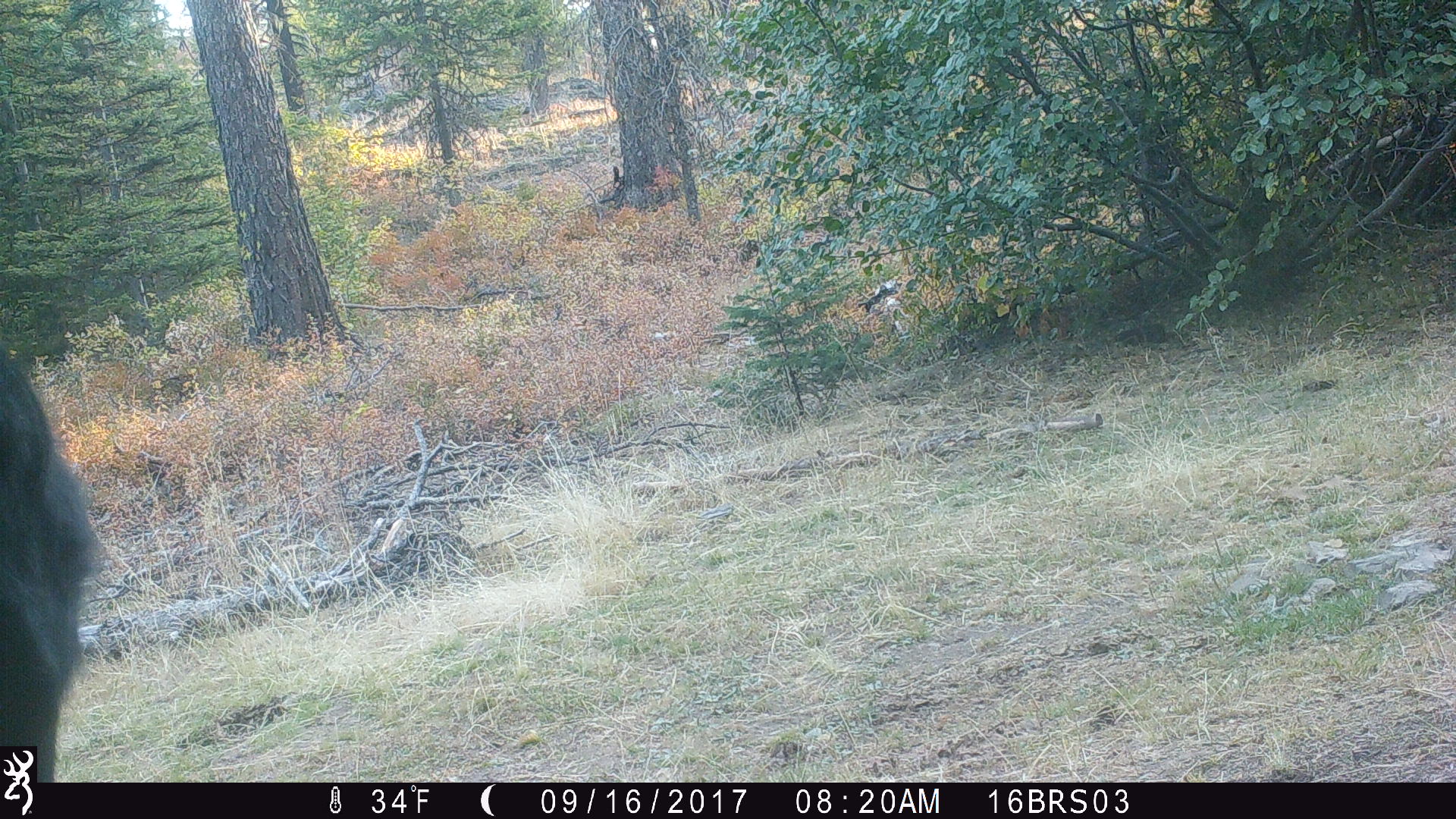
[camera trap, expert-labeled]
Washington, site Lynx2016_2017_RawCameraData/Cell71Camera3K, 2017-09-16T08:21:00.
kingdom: Animalia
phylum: Chordata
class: Mammalia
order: Artiodactyla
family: Bovidae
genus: Bos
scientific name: Bos taurus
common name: domestic cattle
Domestic cattle (Bos taurus). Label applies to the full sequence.